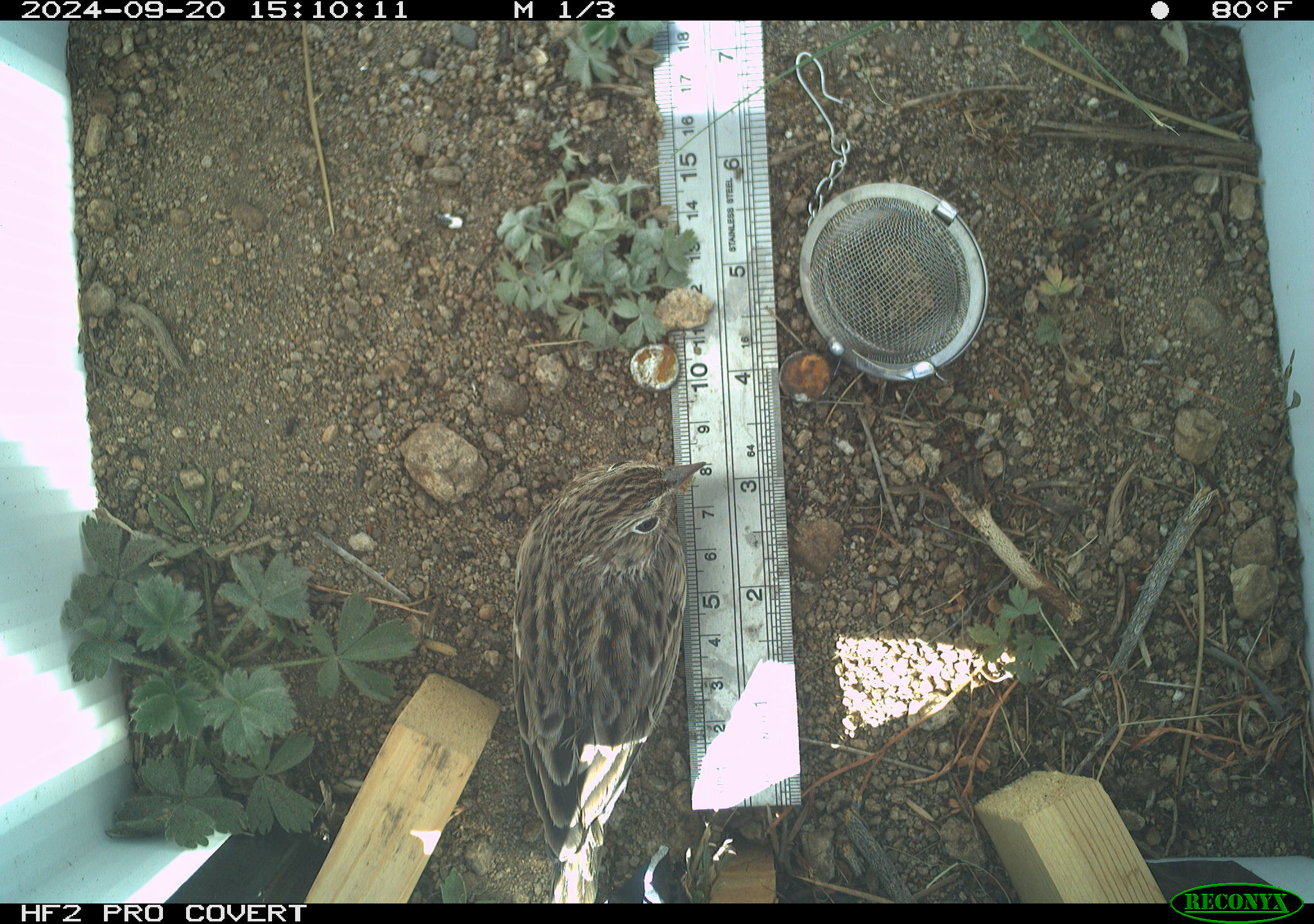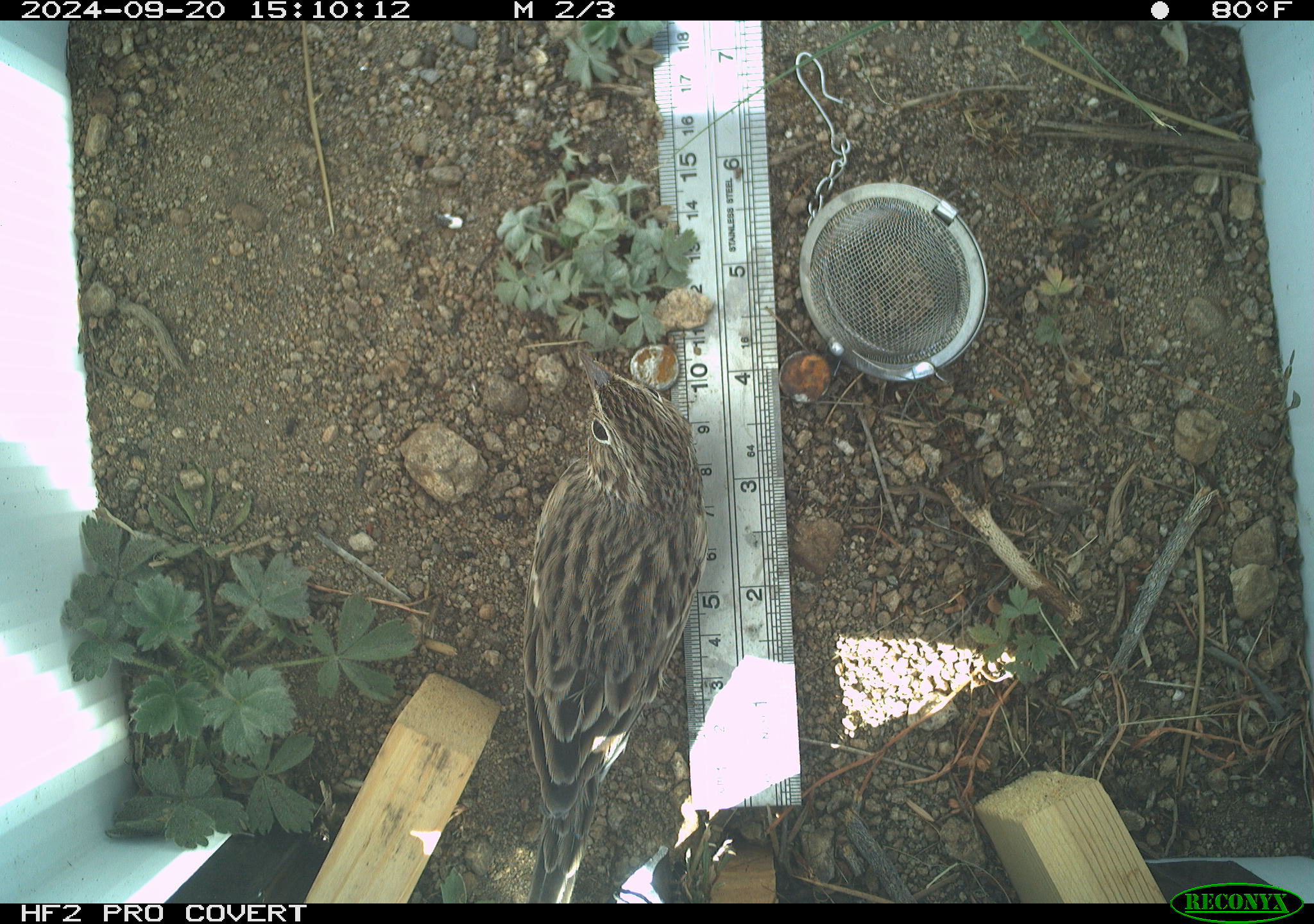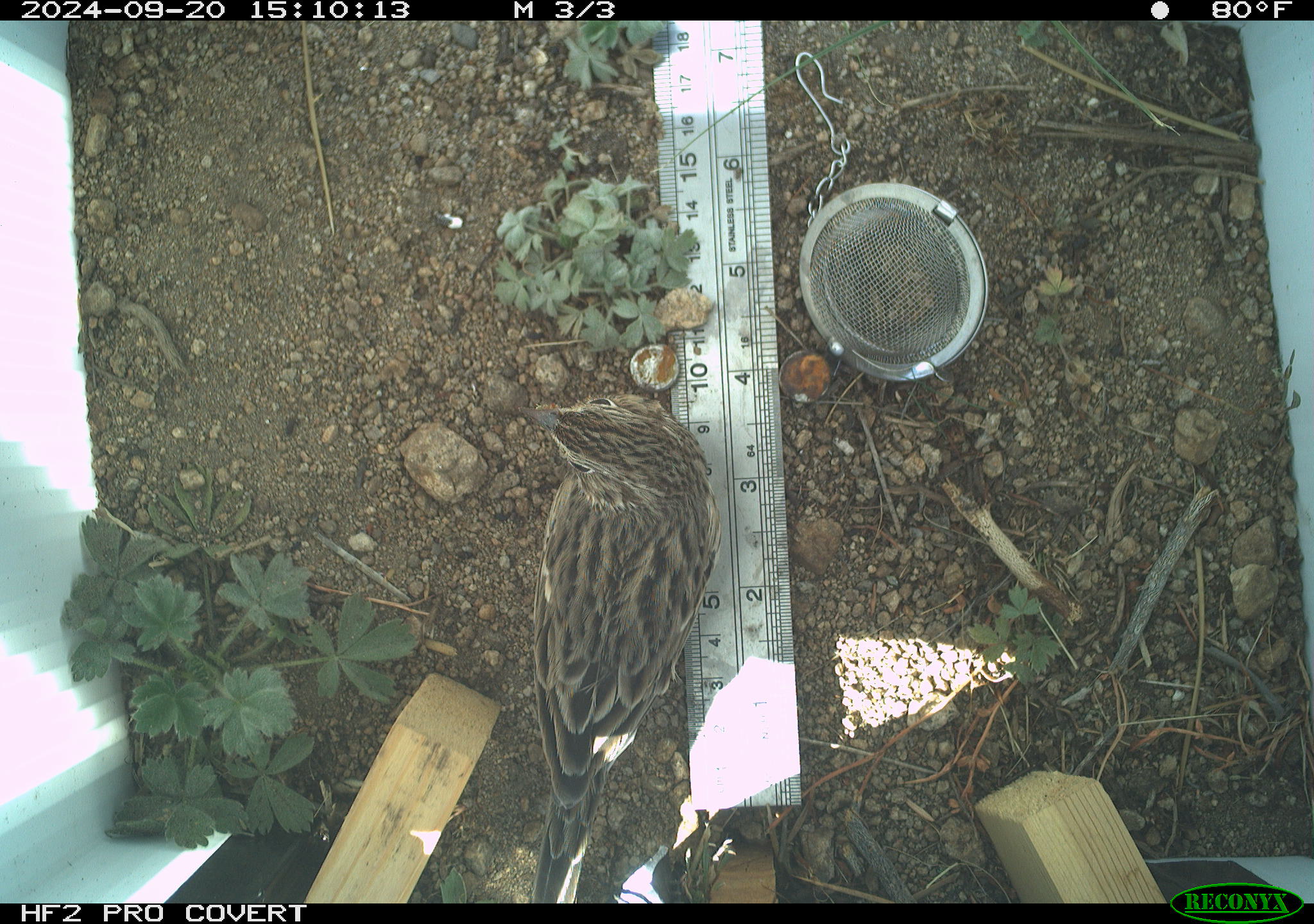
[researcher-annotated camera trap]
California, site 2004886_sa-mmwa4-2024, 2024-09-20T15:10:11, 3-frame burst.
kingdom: Animalia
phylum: Chordata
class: Aves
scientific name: Aves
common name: bird